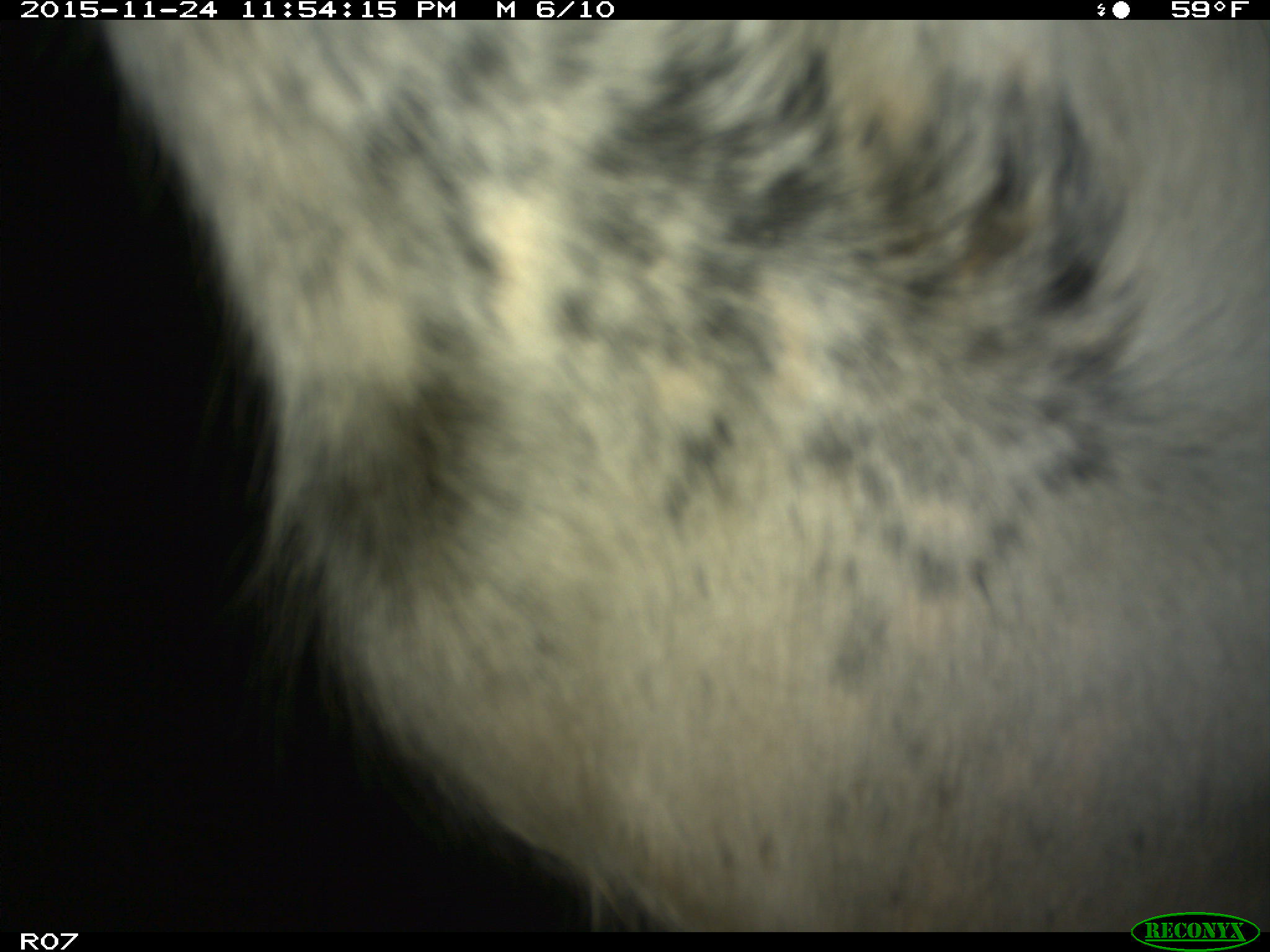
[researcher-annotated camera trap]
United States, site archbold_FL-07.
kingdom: Animalia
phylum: Chordata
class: Mammalia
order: Artiodactyla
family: Bovidae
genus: Bos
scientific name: Bos taurus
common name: domestic cow